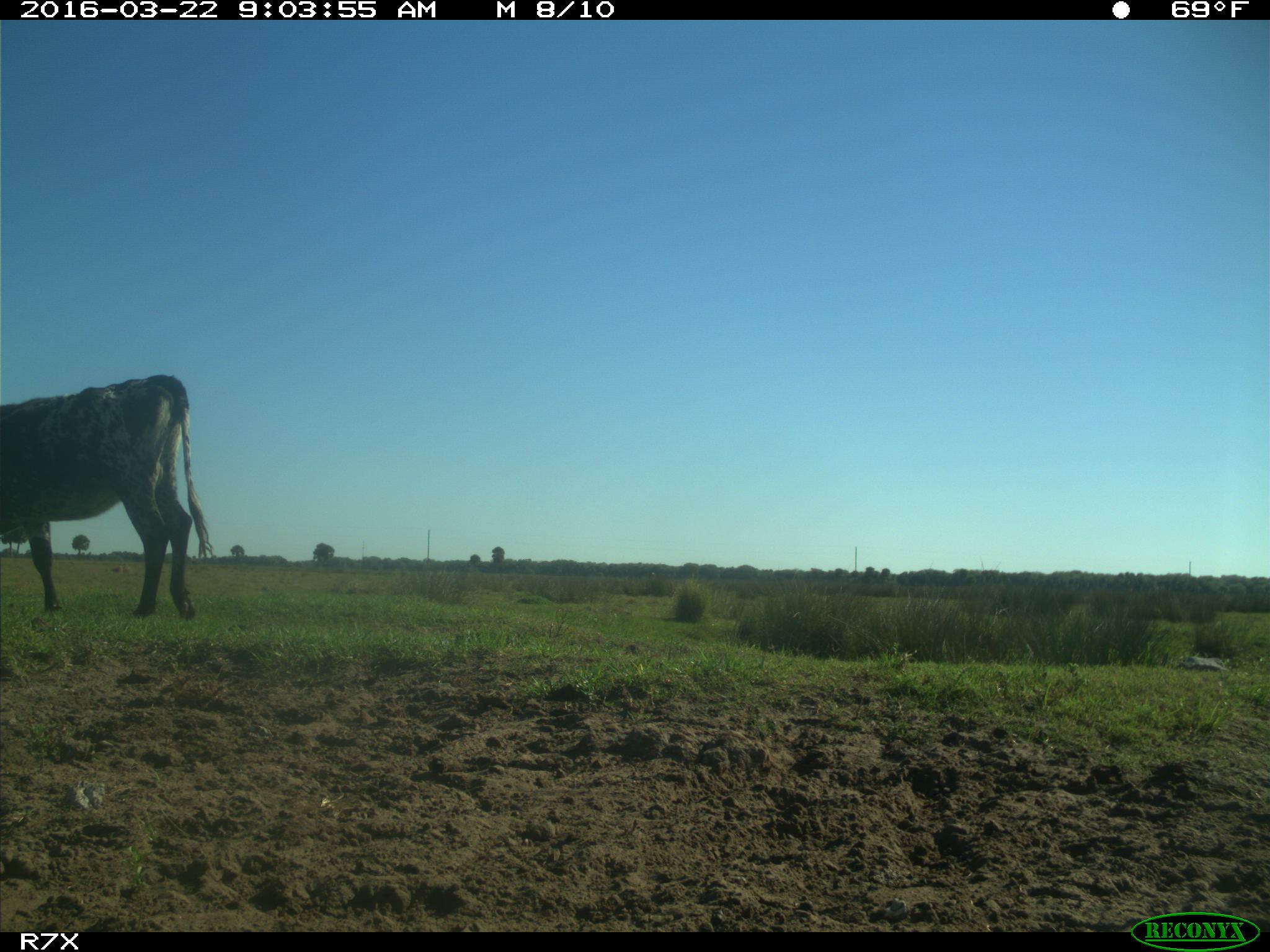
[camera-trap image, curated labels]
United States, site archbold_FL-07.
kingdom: Animalia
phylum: Chordata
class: Mammalia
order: Artiodactyla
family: Bovidae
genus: Bos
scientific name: Bos taurus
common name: domestic cow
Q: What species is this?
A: Bos taurus (domestic cow).